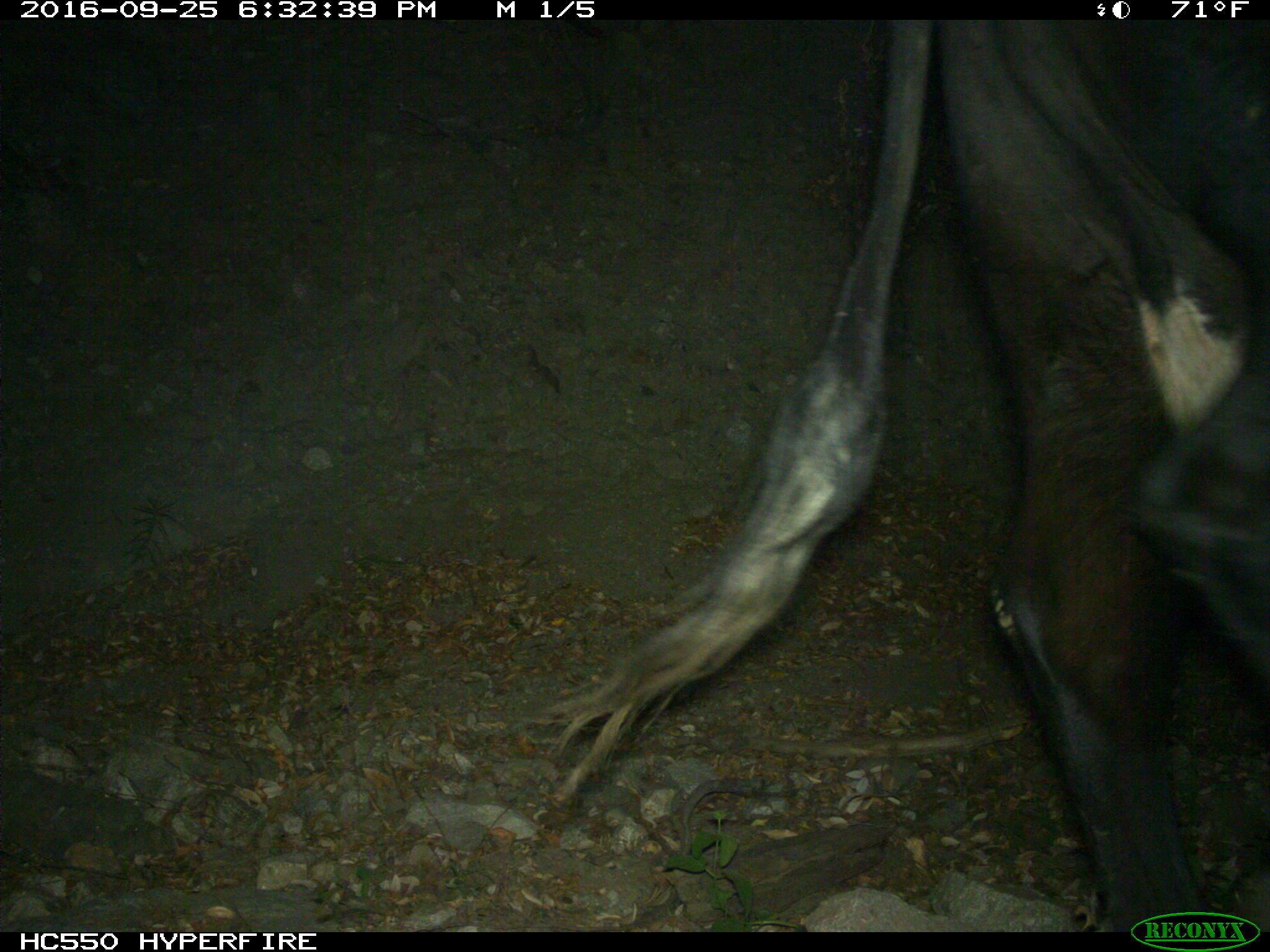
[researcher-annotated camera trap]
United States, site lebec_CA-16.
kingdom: Animalia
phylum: Chordata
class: Mammalia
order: Artiodactyla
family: Bovidae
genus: Bos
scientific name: Bos taurus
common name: domestic cow